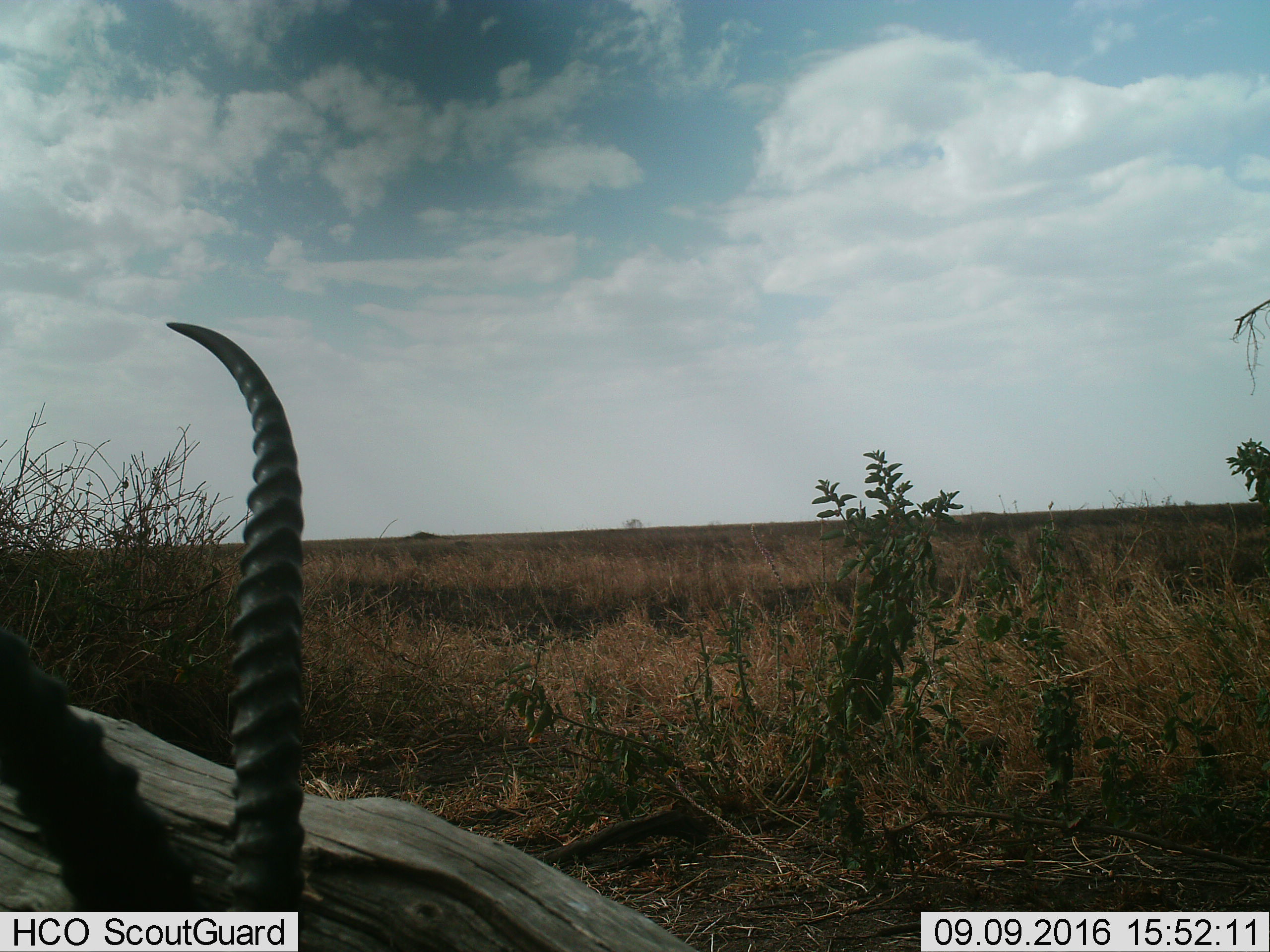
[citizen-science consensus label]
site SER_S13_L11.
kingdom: Animalia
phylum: Chordata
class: Mammalia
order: Artiodactyla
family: Bovidae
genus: Eudorcas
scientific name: Eudorcas thomsonii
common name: thomson's gazelle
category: gazellethomsons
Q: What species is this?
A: Gazellethomsons (thomson's gazelle) (Eudorcas thomsonii).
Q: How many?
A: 1.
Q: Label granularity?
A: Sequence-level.